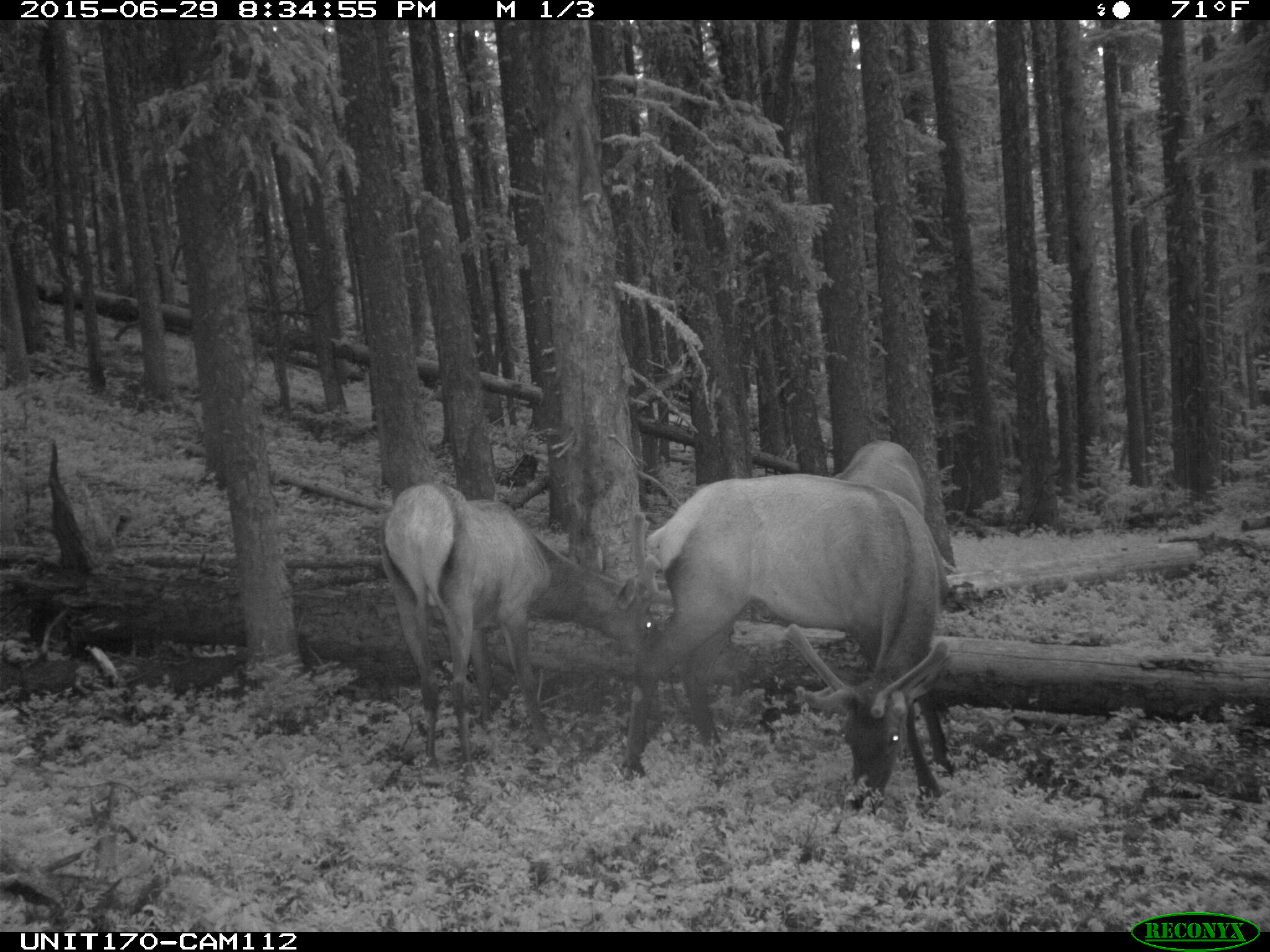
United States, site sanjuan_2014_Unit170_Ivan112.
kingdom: Animalia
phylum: Chordata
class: Mammalia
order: Artiodactyla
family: Cervidae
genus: Cervus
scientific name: Cervus elaphus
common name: red deer